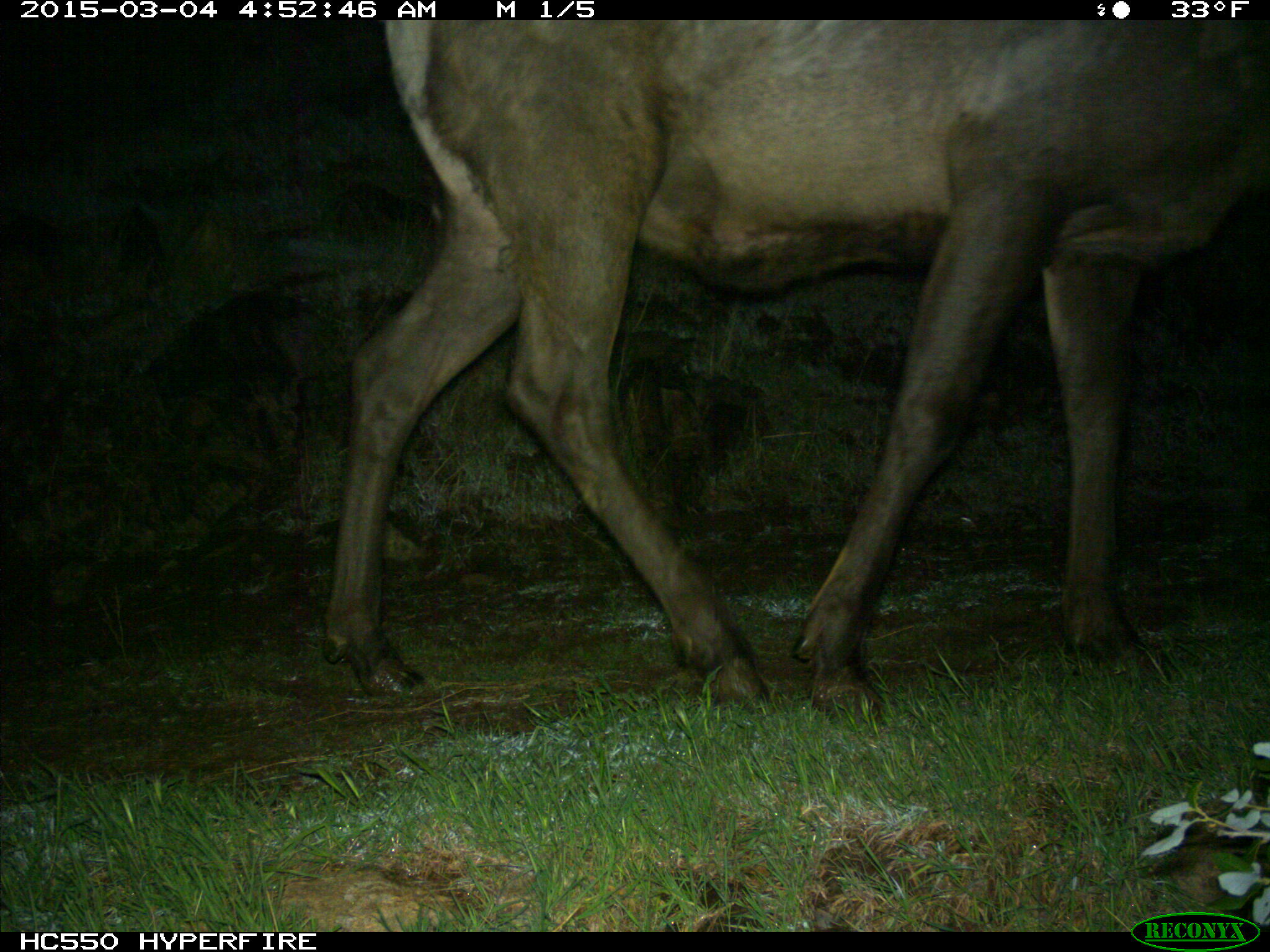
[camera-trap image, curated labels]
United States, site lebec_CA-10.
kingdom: Animalia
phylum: Chordata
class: Mammalia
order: Artiodactyla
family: Cervidae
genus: Cervus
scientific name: Cervus canadensis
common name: elk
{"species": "Cervus canadensis (elk)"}